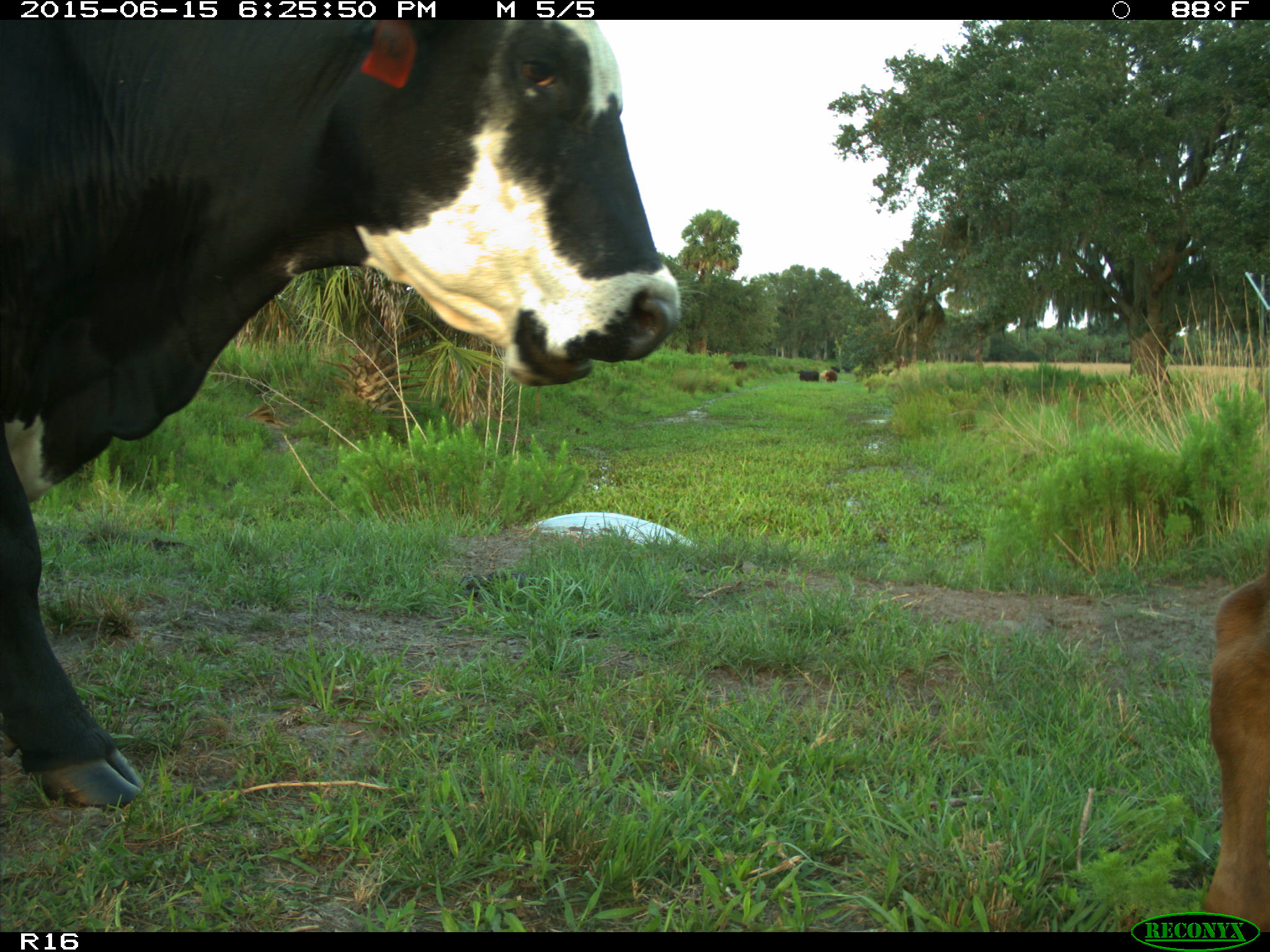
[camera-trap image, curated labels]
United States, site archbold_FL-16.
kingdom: Animalia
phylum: Chordata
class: Mammalia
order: Artiodactyla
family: Bovidae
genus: Bos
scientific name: Bos taurus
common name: domestic cow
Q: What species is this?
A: Bos taurus (domestic cow).